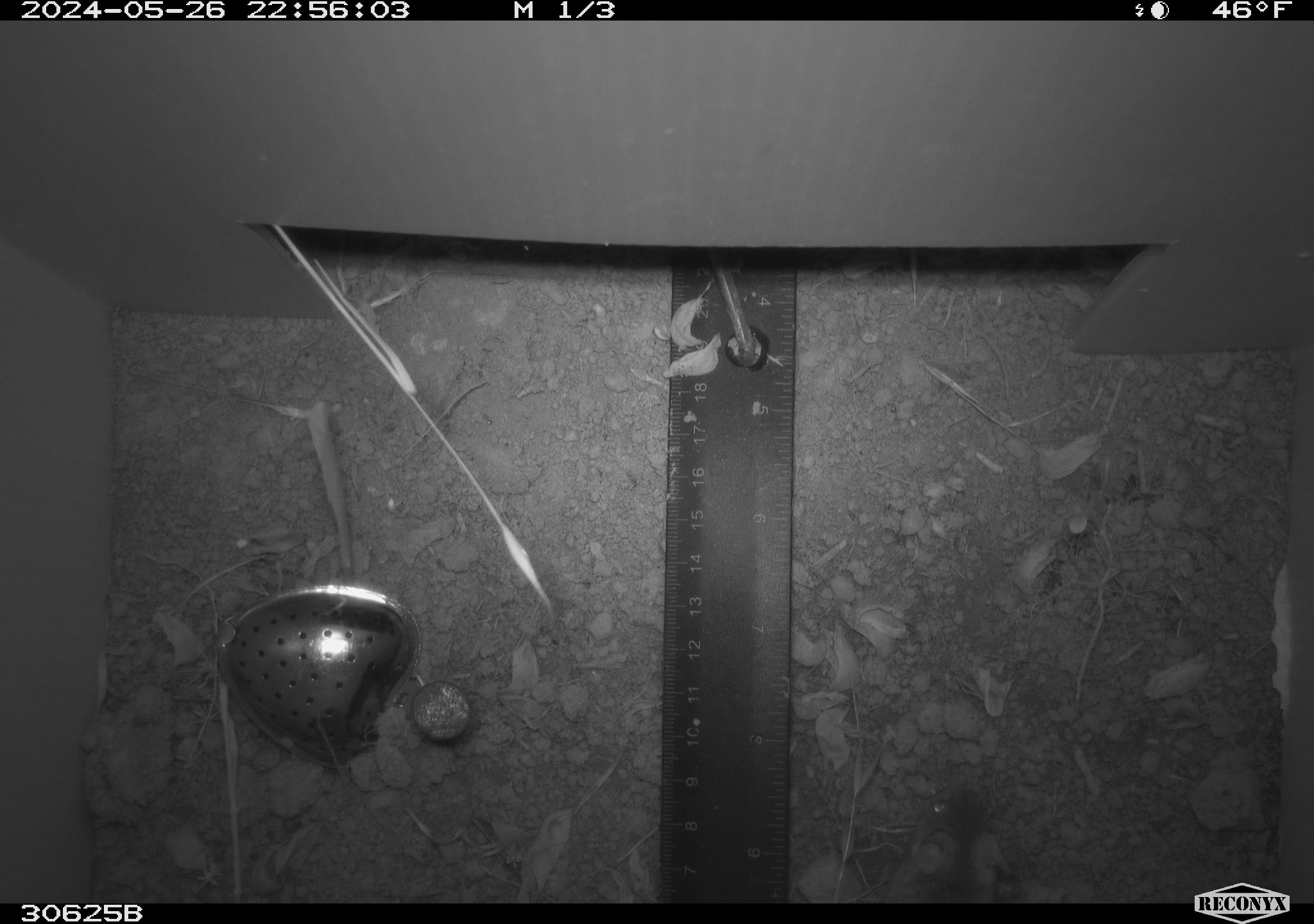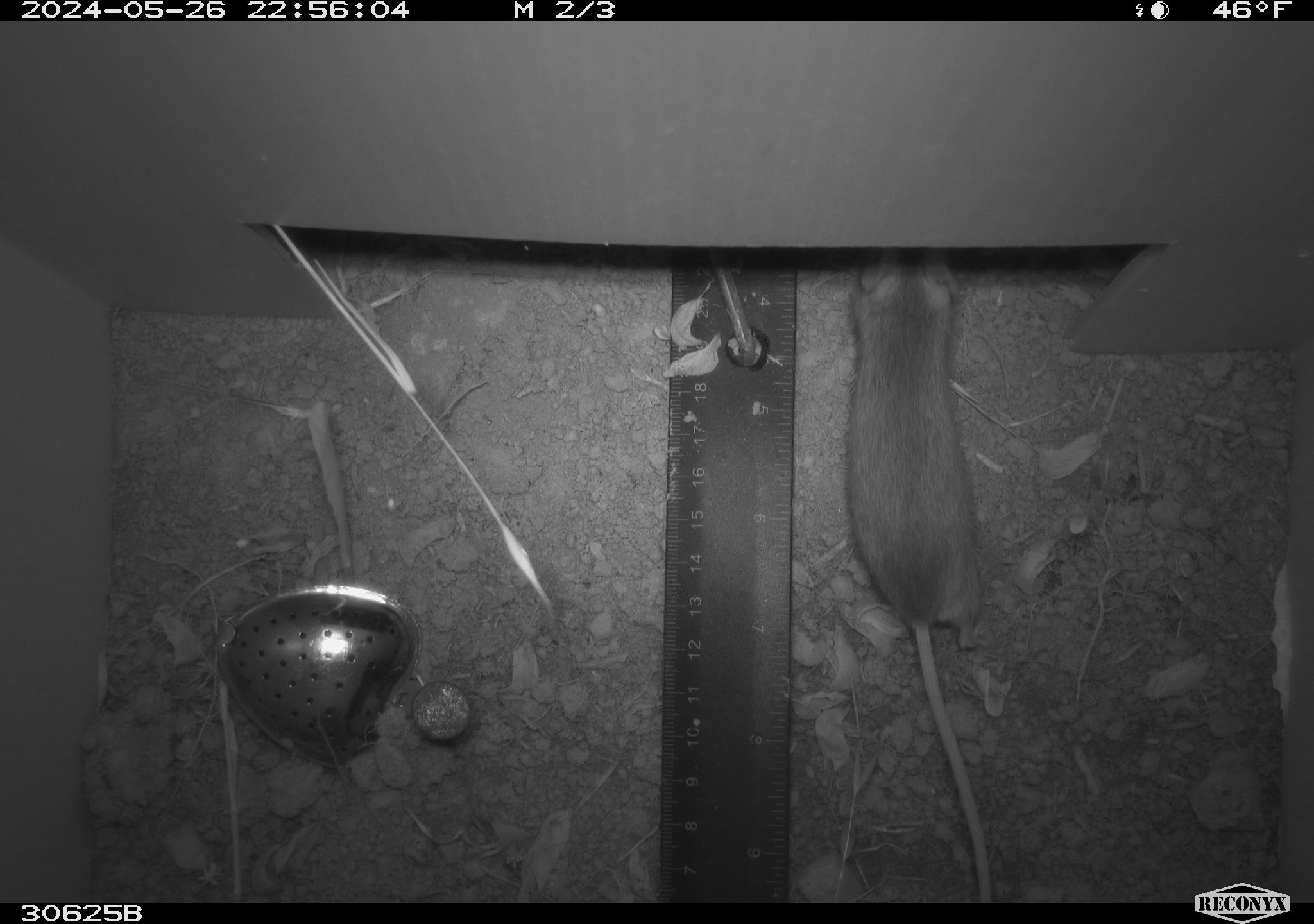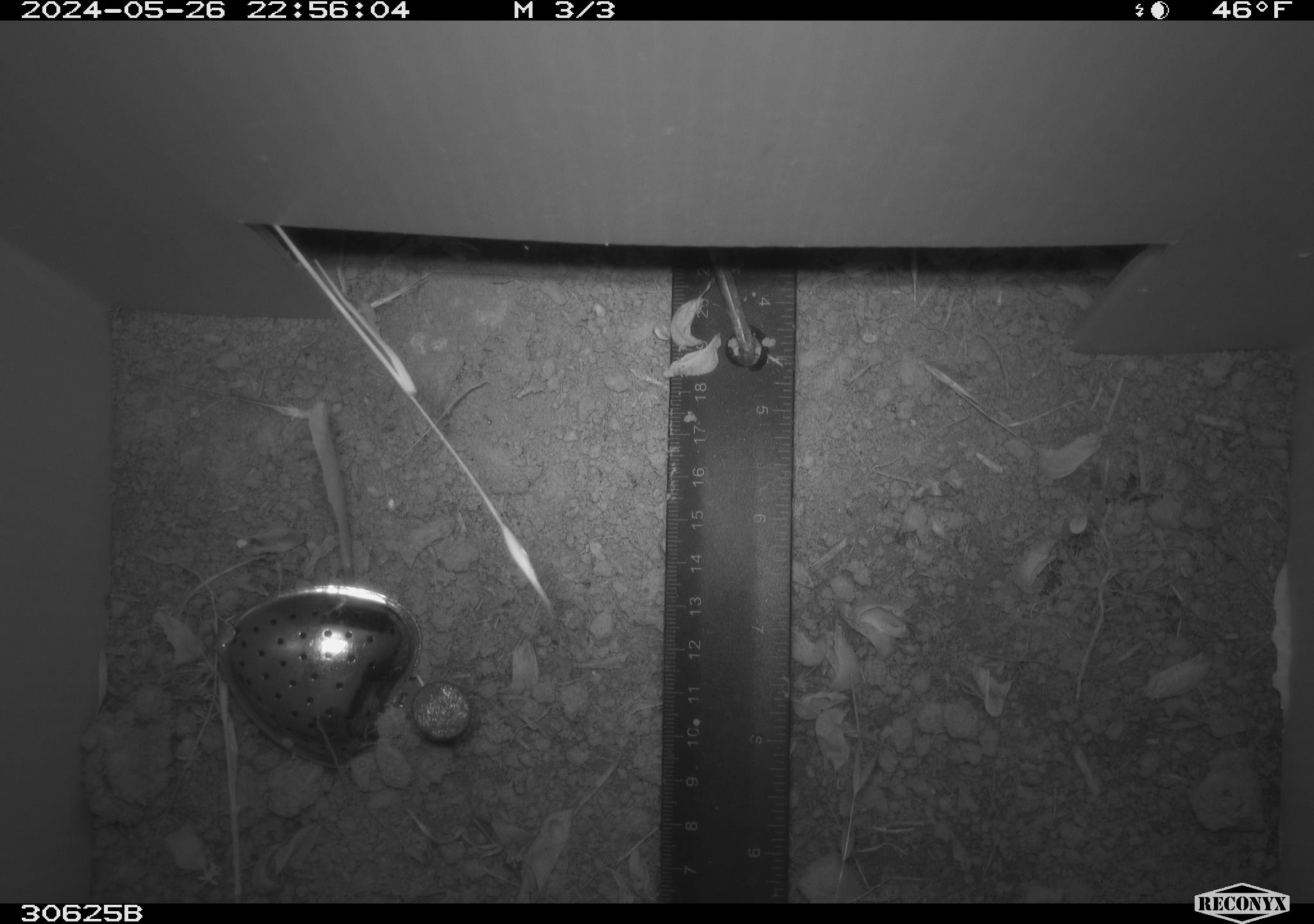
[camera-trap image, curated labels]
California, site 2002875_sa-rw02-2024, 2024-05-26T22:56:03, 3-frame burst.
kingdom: Animalia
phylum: Chordata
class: Mammalia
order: Rodentia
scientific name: Rodentia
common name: mouse species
Mouse species (Rodentia).